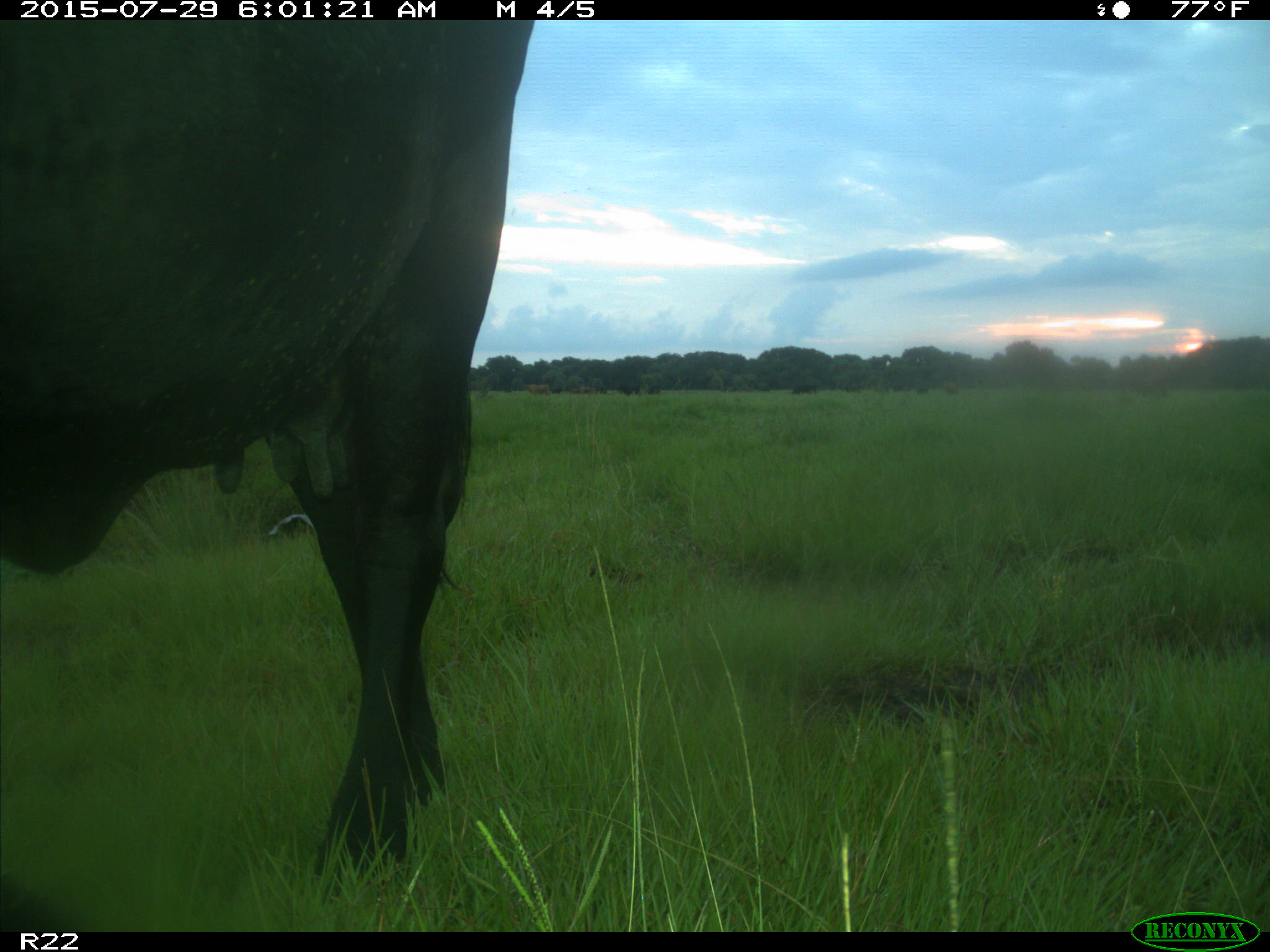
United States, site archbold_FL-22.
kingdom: Animalia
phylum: Chordata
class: Mammalia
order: Artiodactyla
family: Bovidae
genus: Bos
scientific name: Bos taurus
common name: domestic cow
Bos taurus (domestic cow).